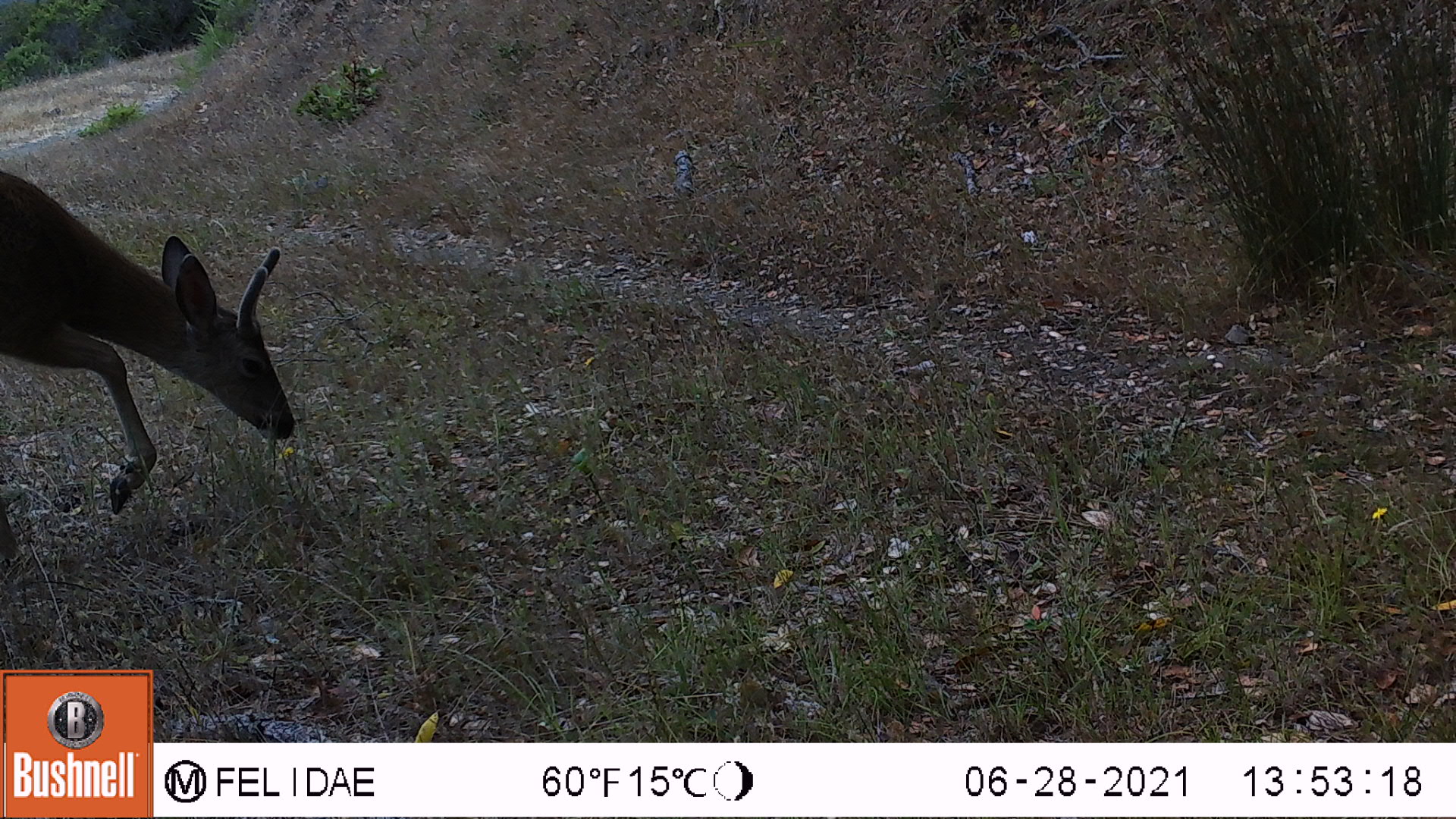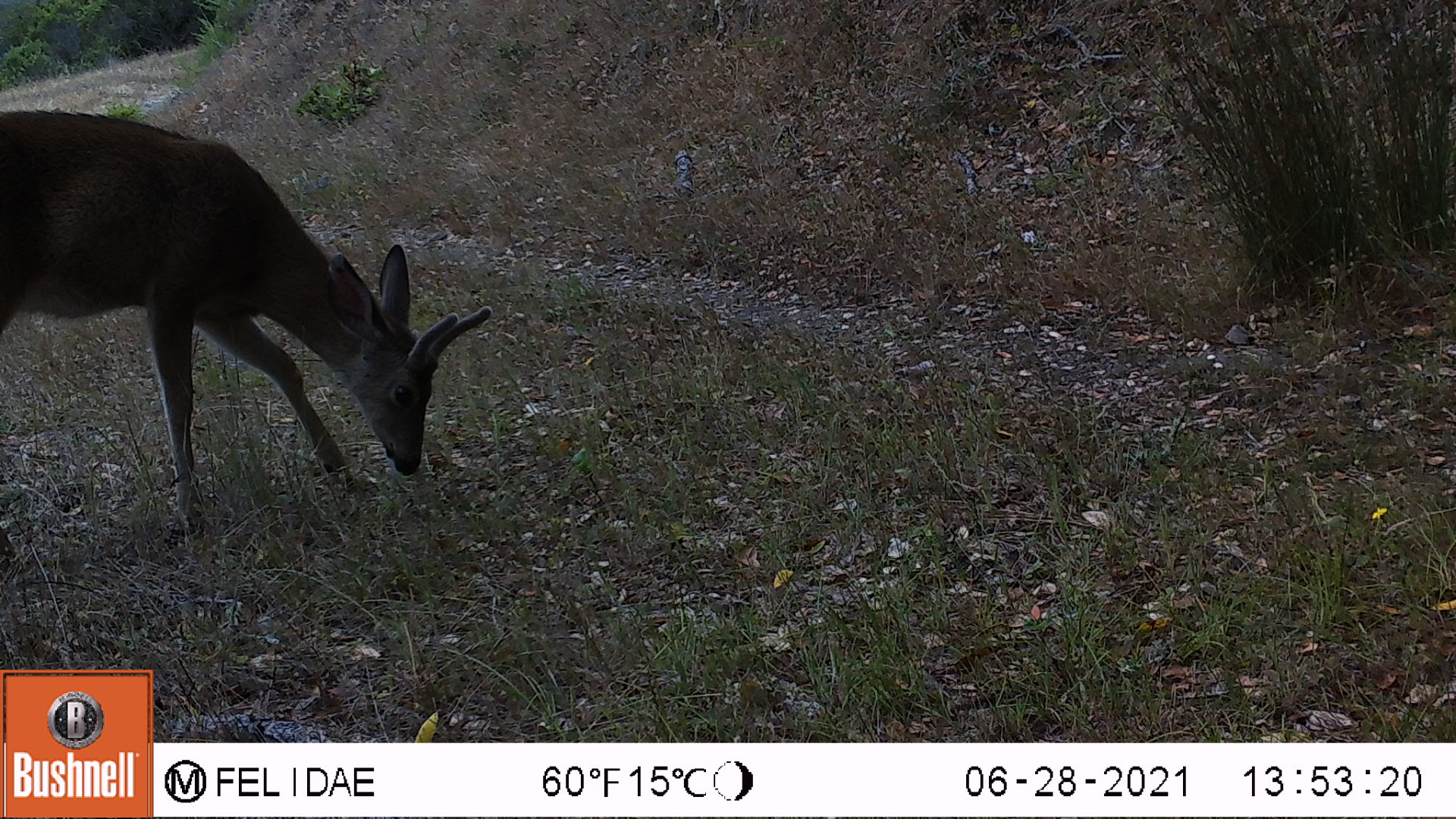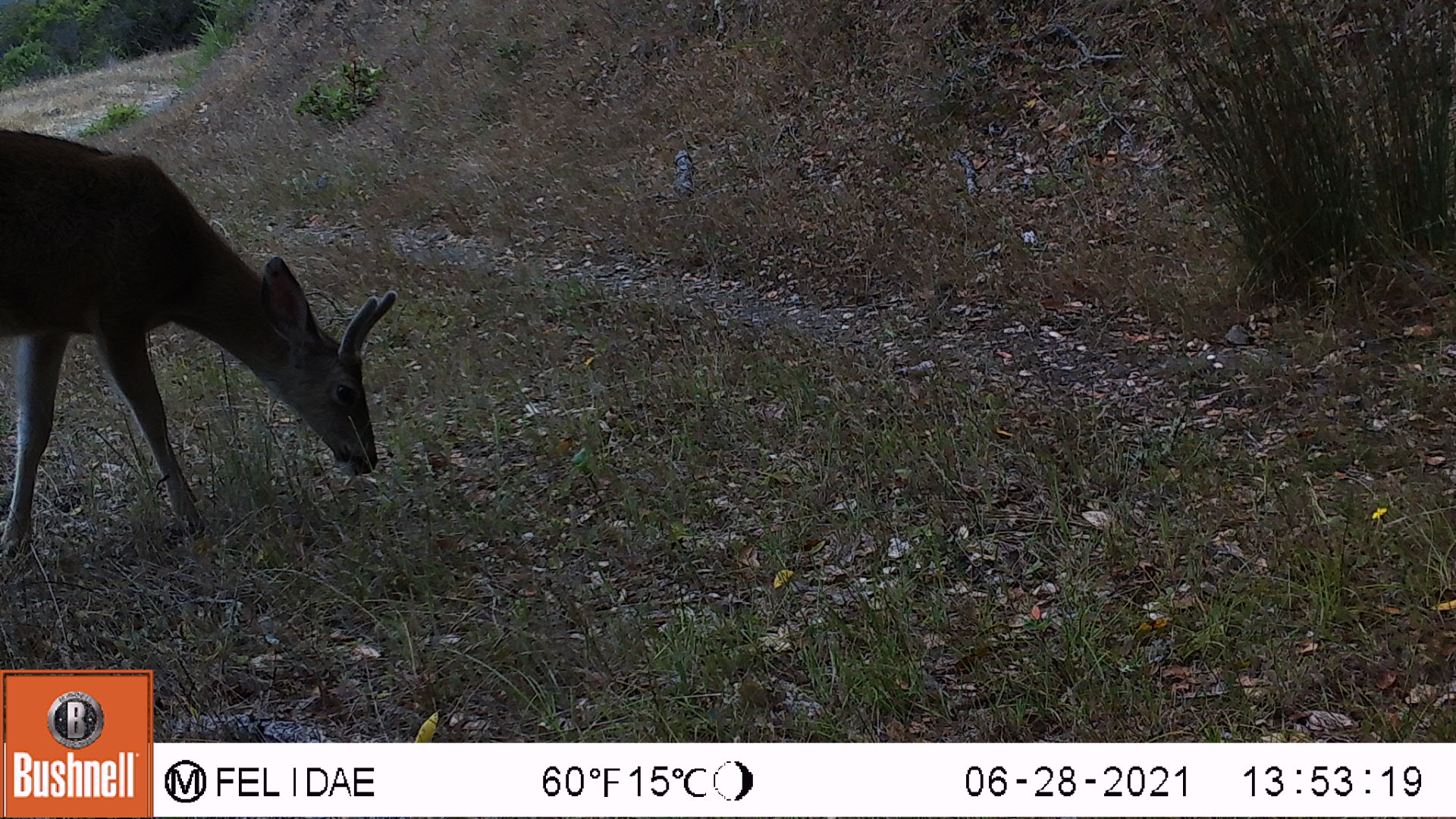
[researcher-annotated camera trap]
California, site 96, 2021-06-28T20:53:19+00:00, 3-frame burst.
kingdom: Animalia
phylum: Chordata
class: Mammalia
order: Artiodactyla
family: Cervidae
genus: Odocoileus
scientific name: Odocoileus hemionus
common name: mule deer